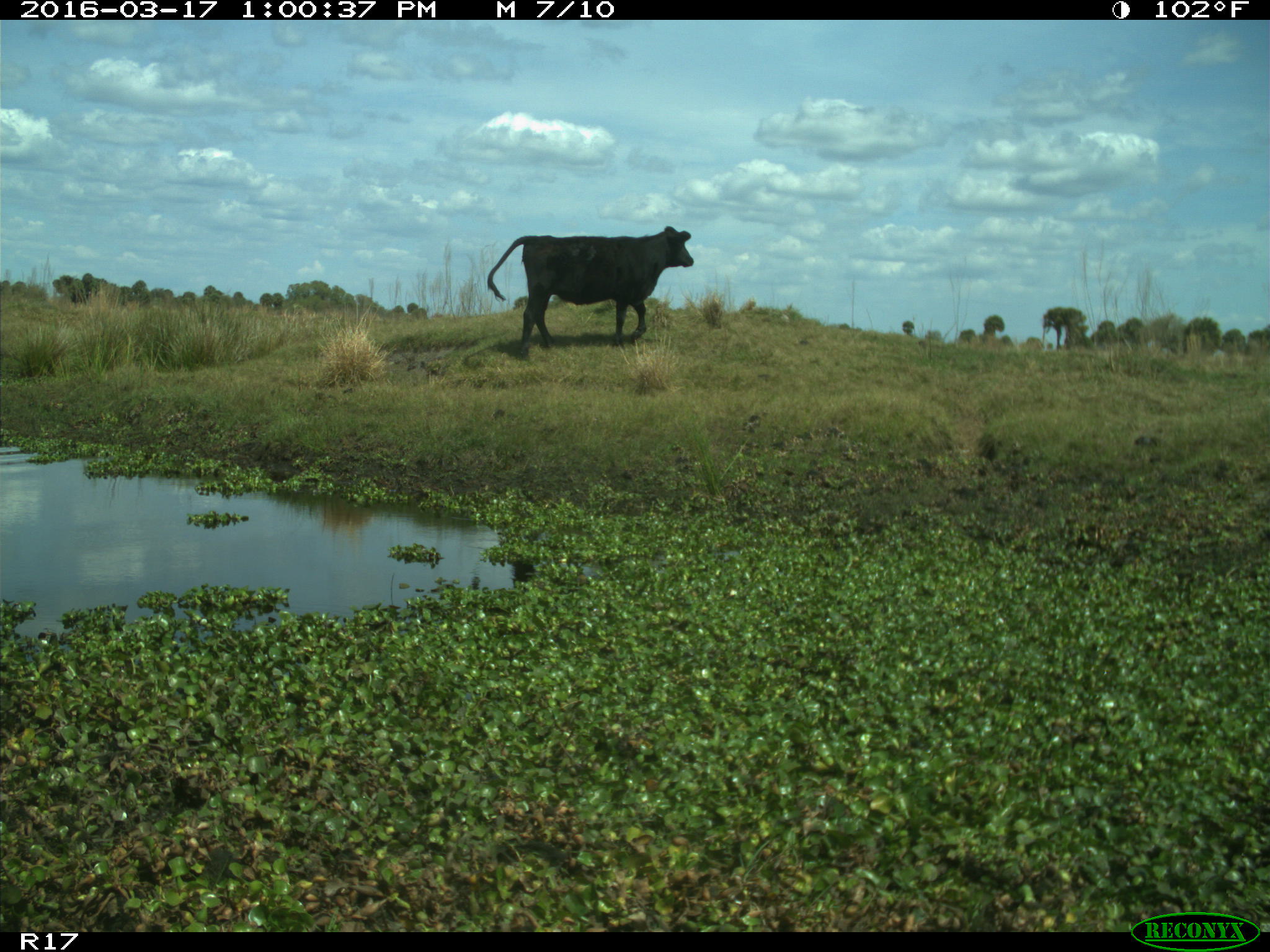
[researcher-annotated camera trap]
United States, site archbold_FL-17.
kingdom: Animalia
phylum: Chordata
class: Mammalia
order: Artiodactyla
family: Bovidae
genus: Bos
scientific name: Bos taurus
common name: domestic cow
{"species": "Bos taurus (domestic cow)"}